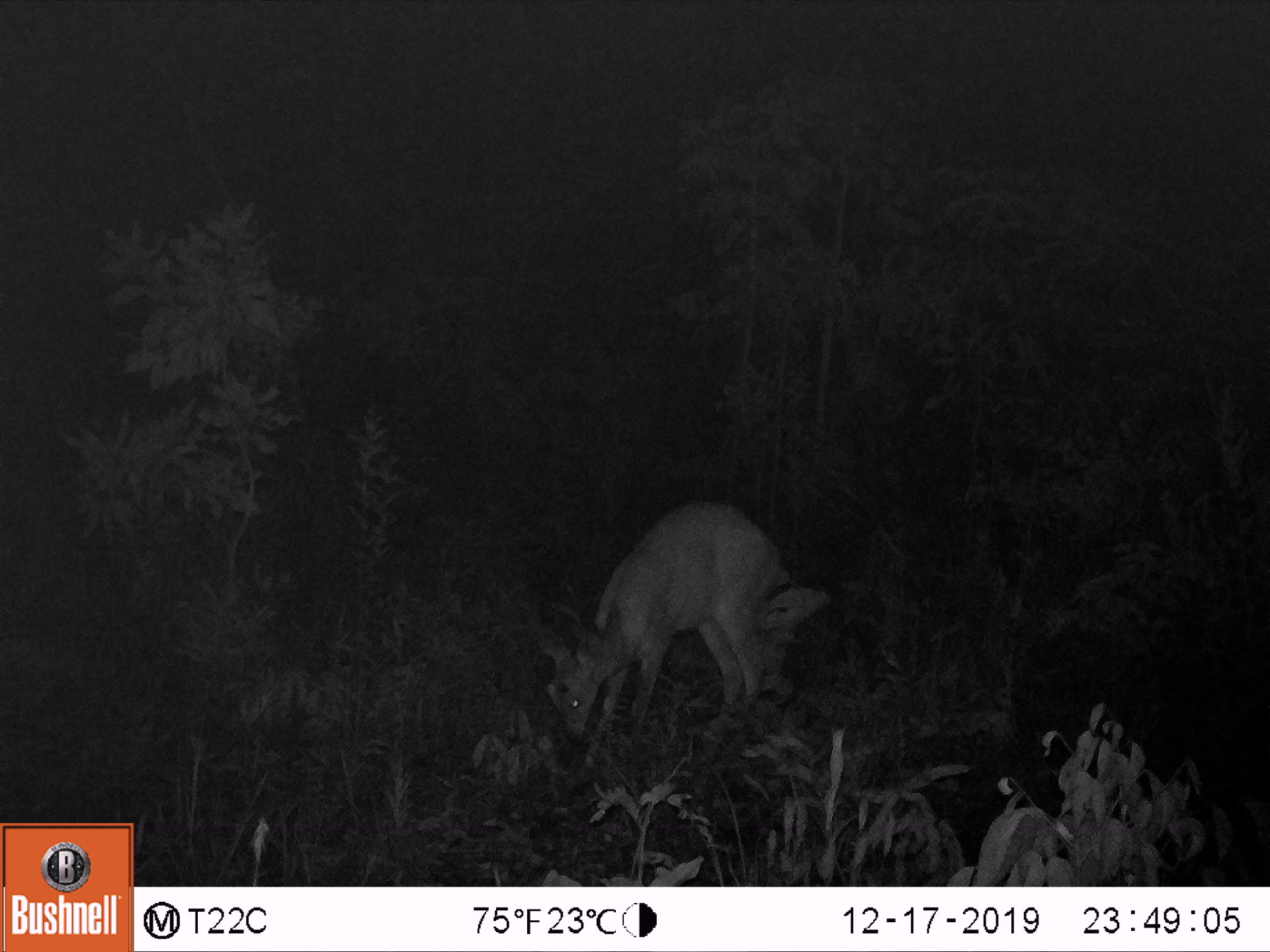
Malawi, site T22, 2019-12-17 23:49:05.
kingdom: Animalia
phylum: Chordata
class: Mammalia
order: Artiodactyla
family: Bovidae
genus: Tragelaphus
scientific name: Tragelaphus sylvaticus sylvaticus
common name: cape bushbuck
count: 1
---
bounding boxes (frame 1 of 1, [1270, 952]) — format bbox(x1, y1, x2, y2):
cape bushbuck: bbox(527, 497, 783, 740)